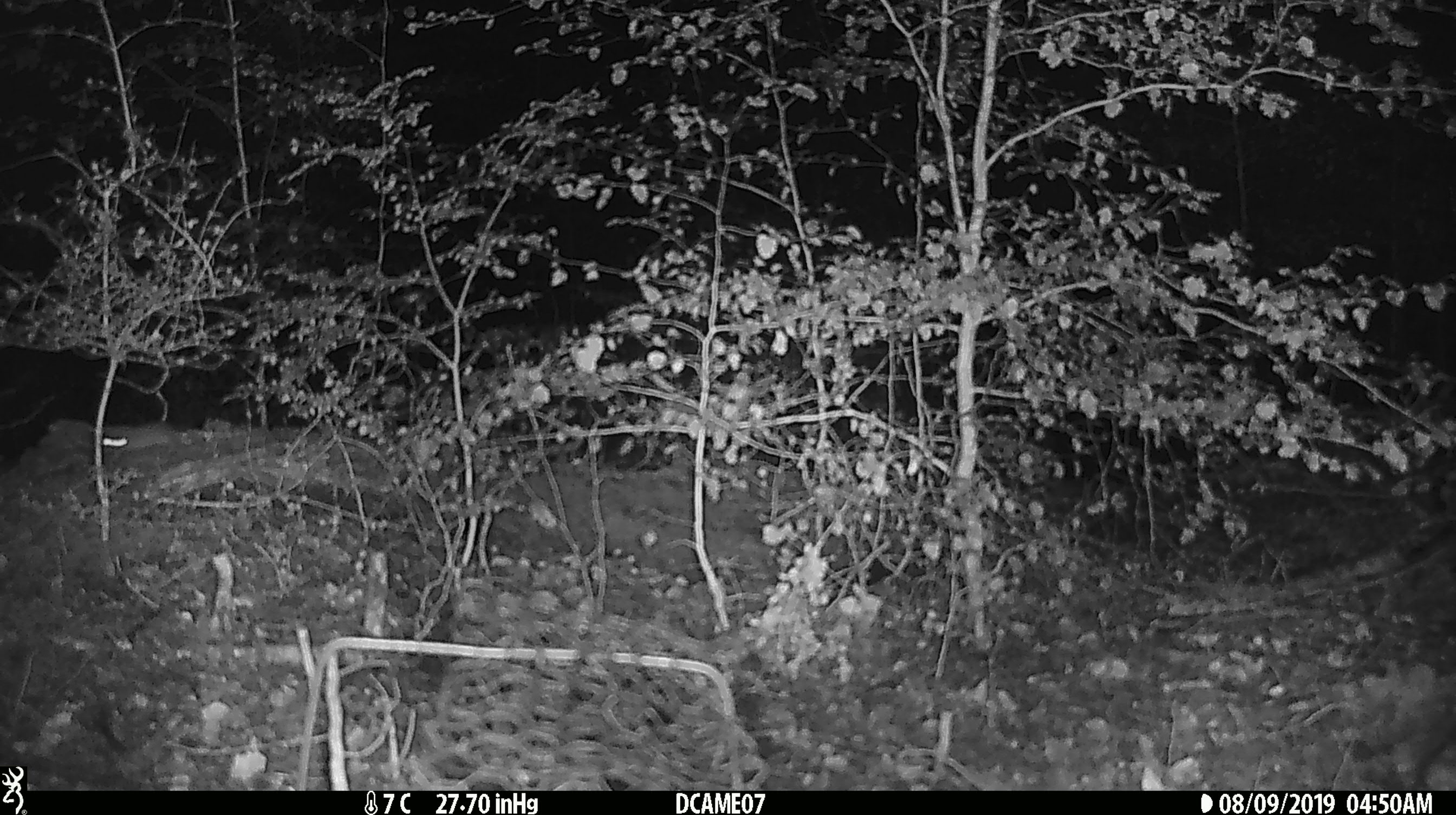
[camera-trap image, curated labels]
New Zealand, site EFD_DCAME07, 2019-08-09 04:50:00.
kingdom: Animalia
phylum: Chordata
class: Mammalia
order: Rodentia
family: Muridae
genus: Mus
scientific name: Mus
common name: mouse